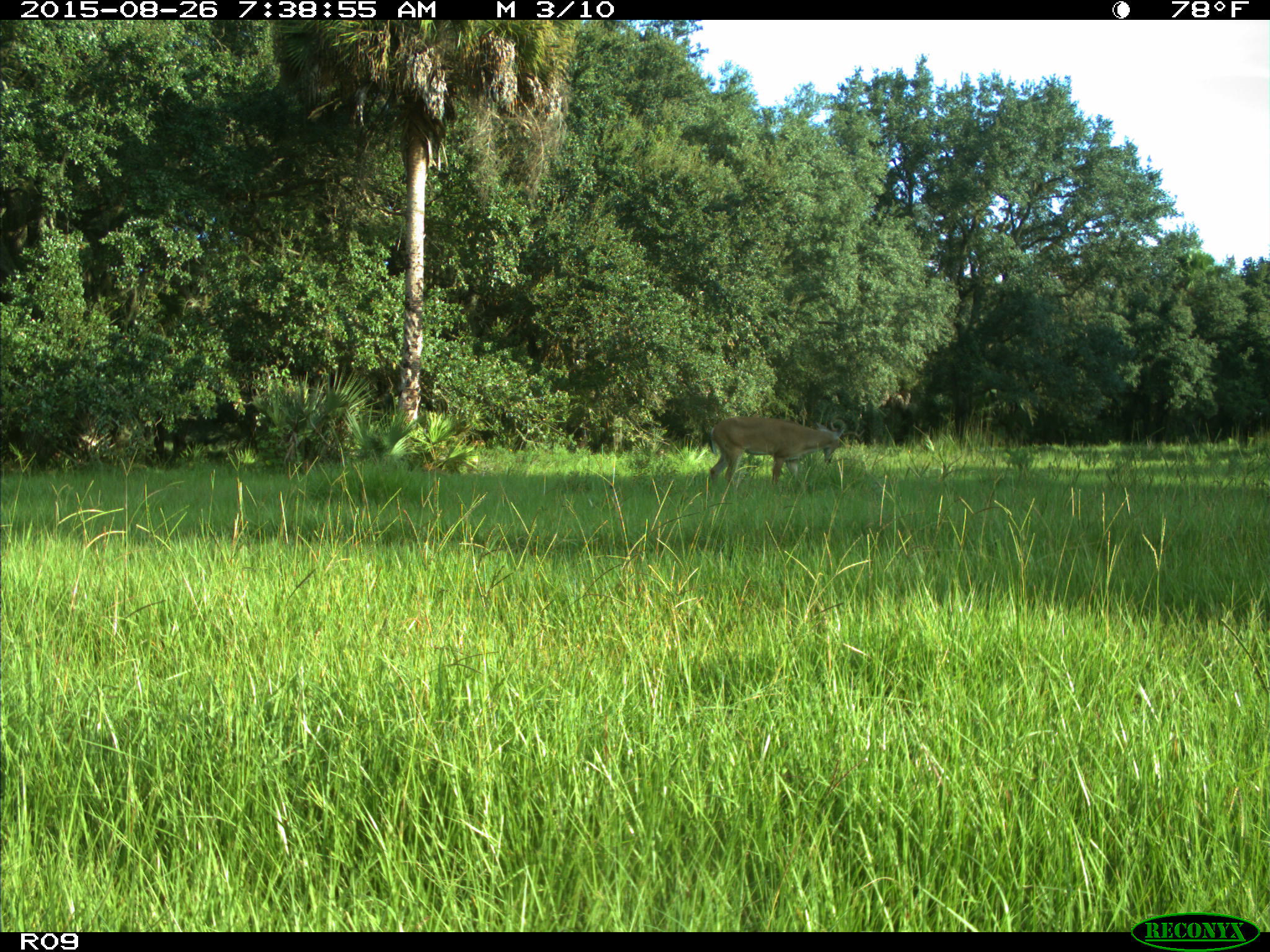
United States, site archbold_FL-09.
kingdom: Animalia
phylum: Chordata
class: Mammalia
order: Artiodactyla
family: Cervidae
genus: Odocoileus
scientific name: Odocoileus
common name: deer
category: unidentified deer